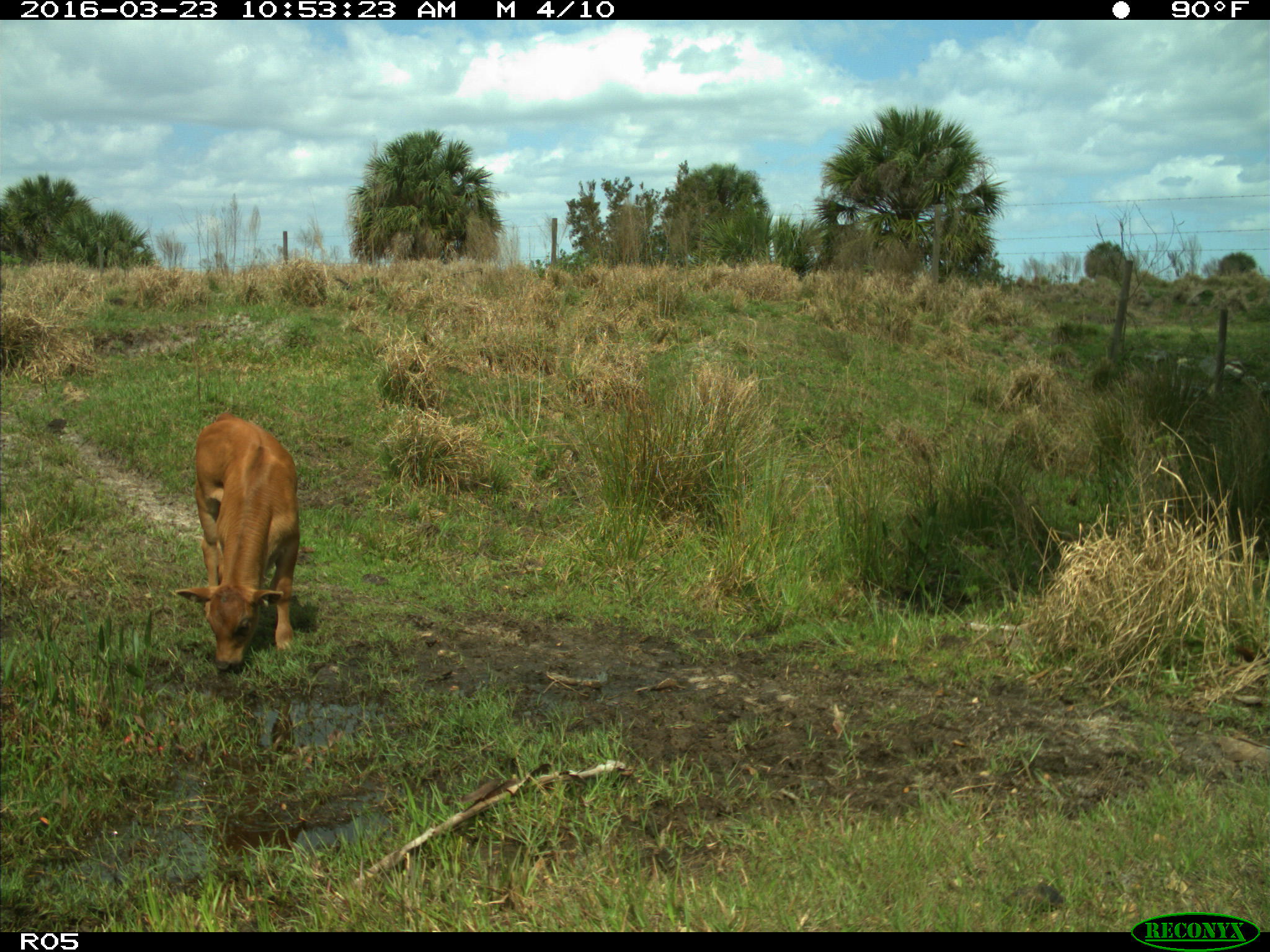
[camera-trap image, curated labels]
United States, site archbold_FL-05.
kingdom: Animalia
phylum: Chordata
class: Mammalia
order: Artiodactyla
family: Bovidae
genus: Bos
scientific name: Bos taurus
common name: domestic cow